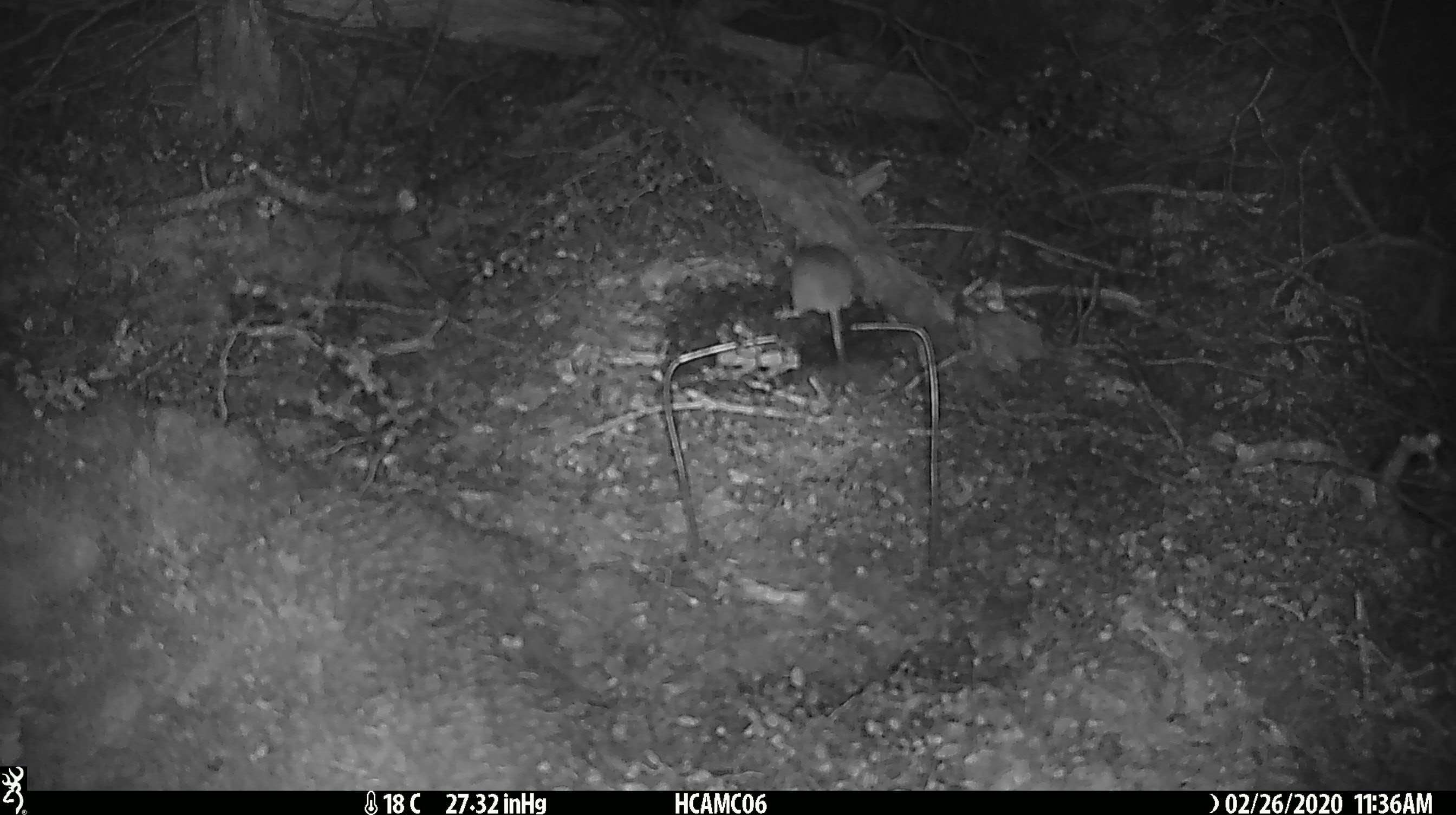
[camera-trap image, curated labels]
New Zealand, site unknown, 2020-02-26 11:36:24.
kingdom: Animalia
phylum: Chordata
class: Mammalia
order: Rodentia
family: Muridae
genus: Mus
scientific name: Mus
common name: mouse